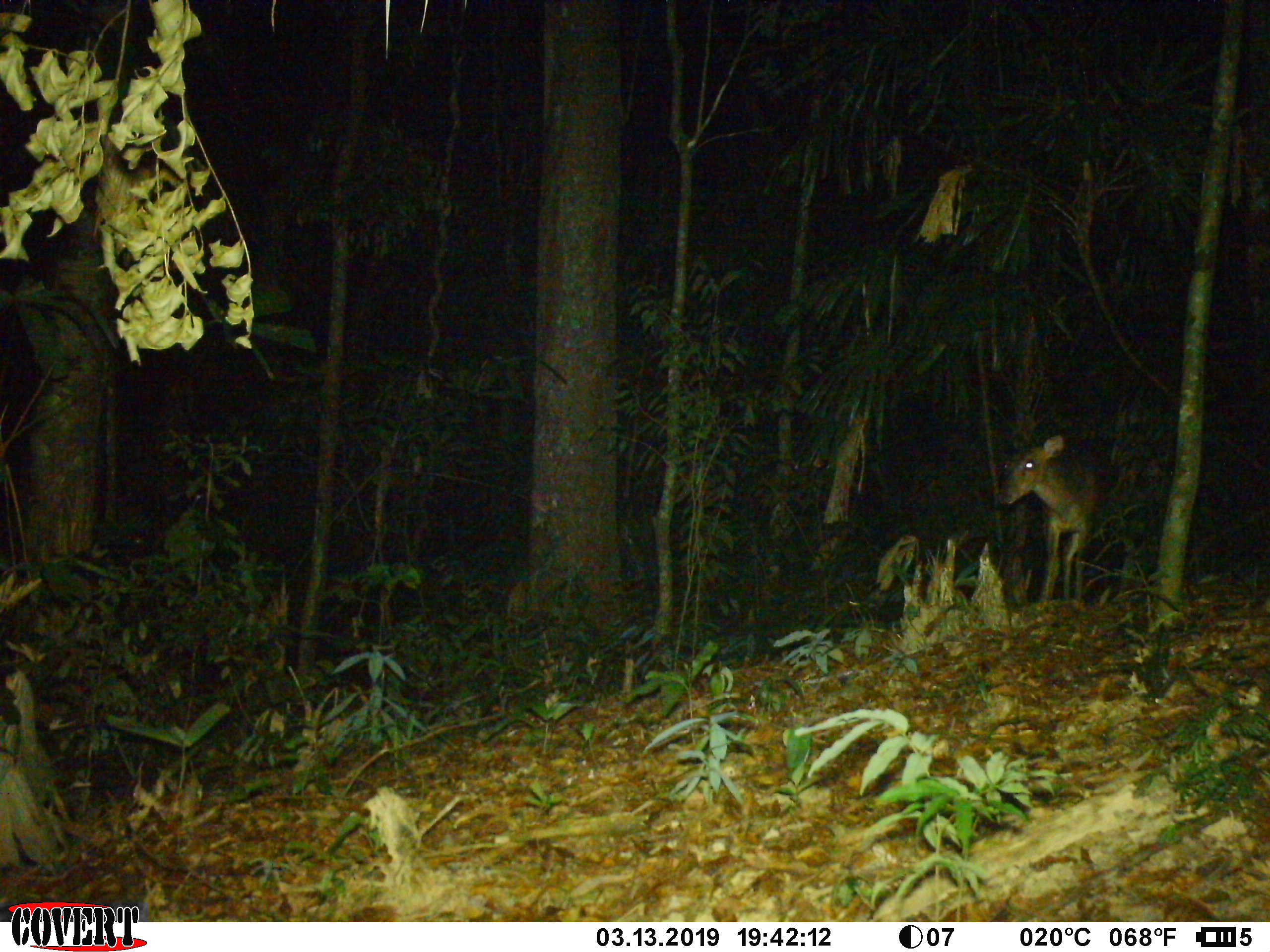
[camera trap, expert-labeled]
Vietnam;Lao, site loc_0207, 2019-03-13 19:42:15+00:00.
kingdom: Animalia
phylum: Chordata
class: Mammalia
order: Artiodactyla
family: Cervidae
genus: Muntiacus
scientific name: Muntiacus vuquangensis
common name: large-antlered muntjac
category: large antlered muntjac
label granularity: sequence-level